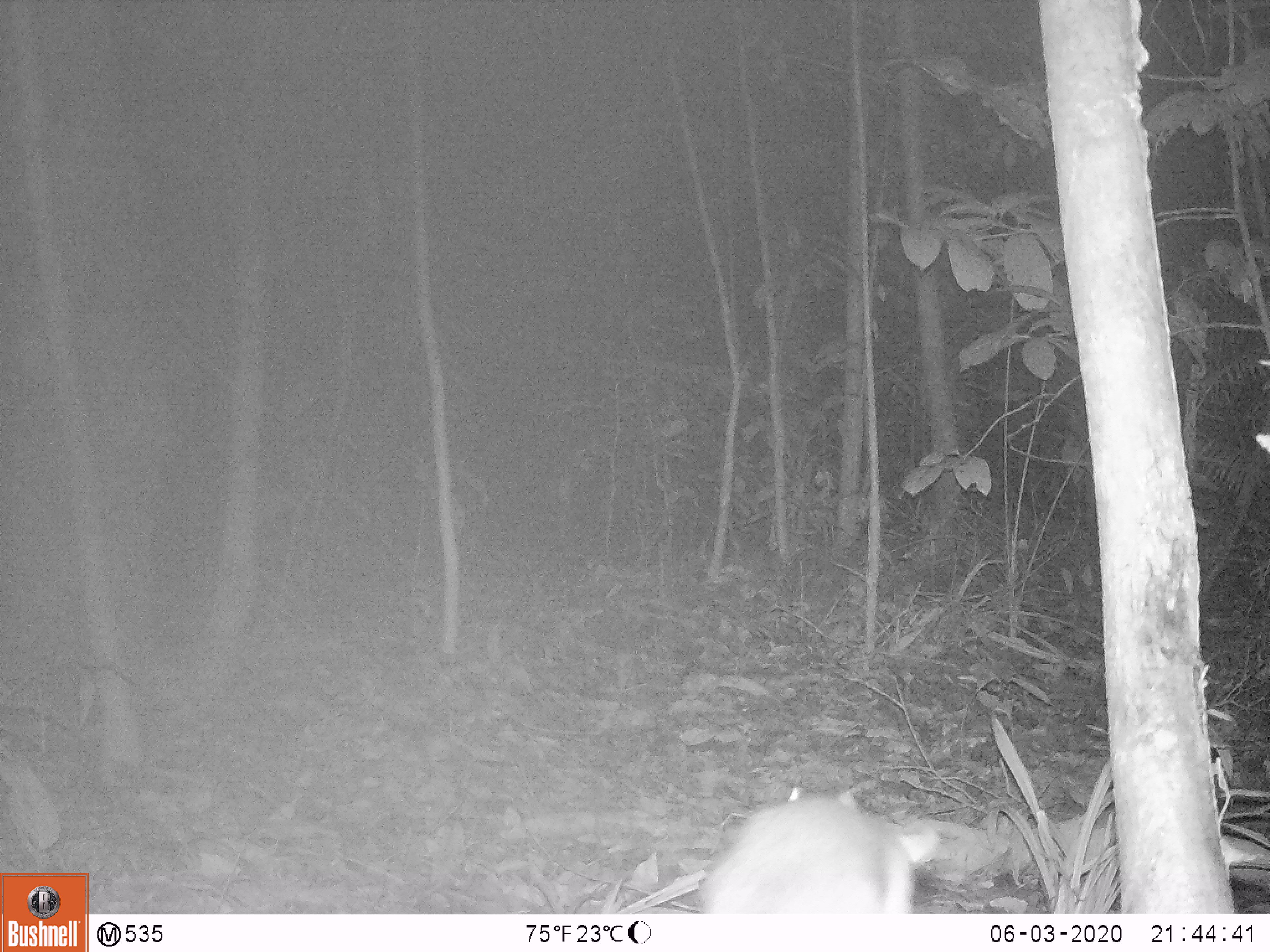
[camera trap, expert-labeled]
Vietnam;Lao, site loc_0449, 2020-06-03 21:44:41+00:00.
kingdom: Animalia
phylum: Chordata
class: Mammalia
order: Rodentia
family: Muridae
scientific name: Muridae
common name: old-world mice and rats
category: unidentified murid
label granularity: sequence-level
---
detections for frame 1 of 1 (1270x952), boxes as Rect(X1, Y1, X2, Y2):
unidentified murid: Rect(696, 789, 941, 913)